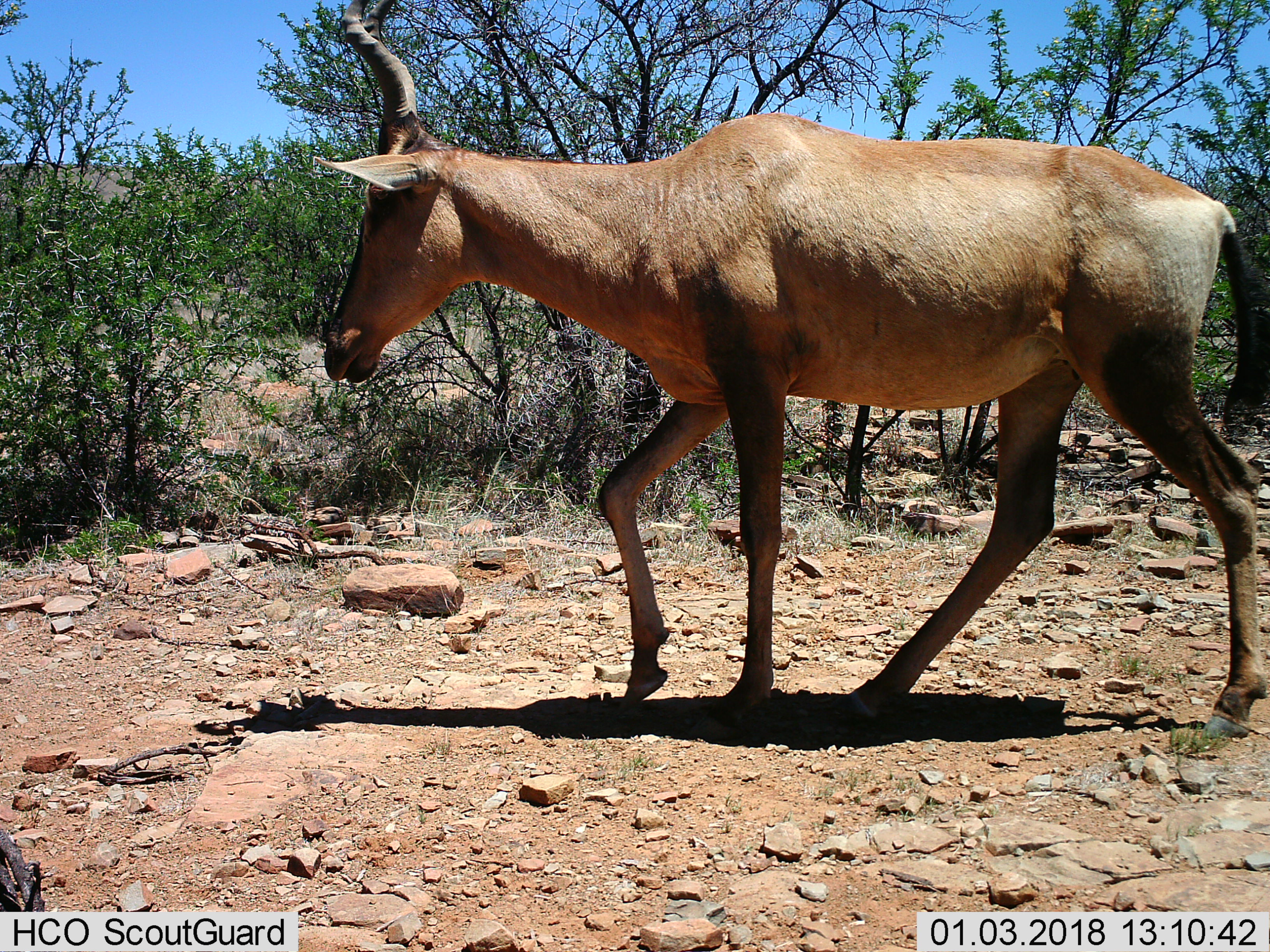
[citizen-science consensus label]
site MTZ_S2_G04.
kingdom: Animalia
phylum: Chordata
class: Mammalia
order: Artiodactyla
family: Bovidae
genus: Alcelaphus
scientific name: Alcelaphus buselaphus caama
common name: red hartebeest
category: hartebeestred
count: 1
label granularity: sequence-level